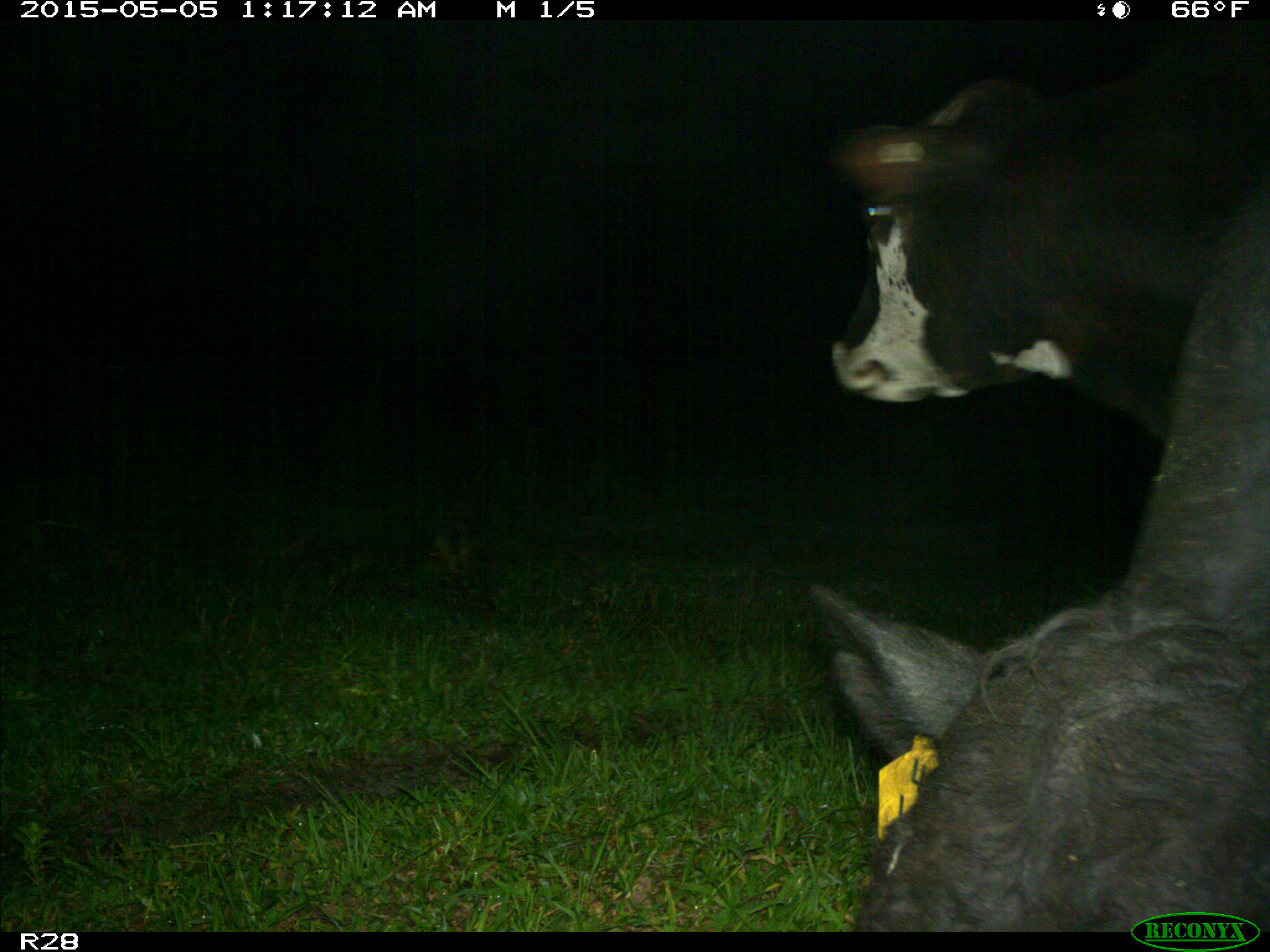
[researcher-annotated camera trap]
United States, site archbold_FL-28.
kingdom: Animalia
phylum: Chordata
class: Mammalia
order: Artiodactyla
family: Bovidae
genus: Bos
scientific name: Bos taurus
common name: domestic cow